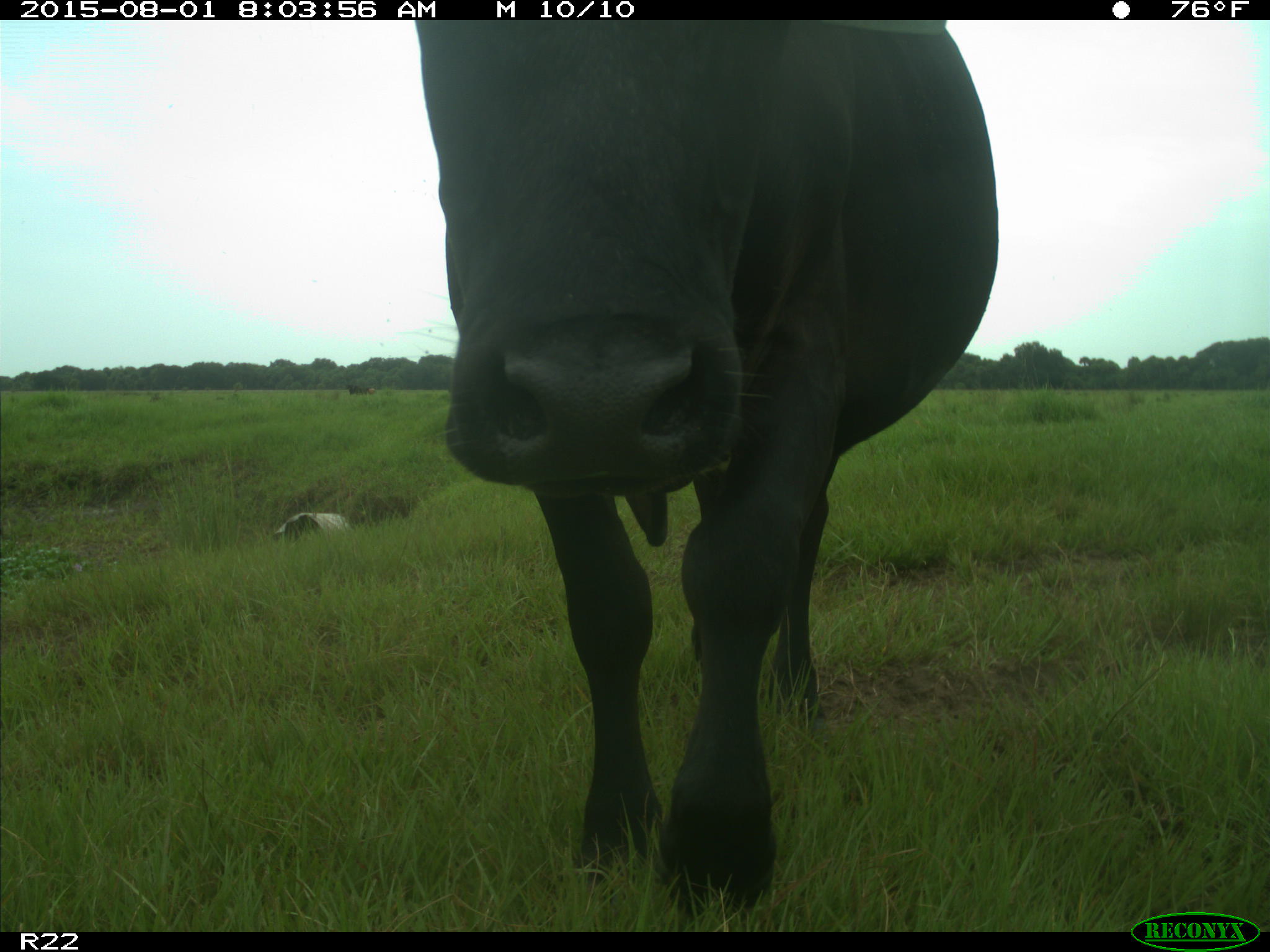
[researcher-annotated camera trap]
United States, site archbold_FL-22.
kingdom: Animalia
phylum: Chordata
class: Mammalia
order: Artiodactyla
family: Bovidae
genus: Bos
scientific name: Bos taurus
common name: domestic cow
Bos taurus (domestic cow).